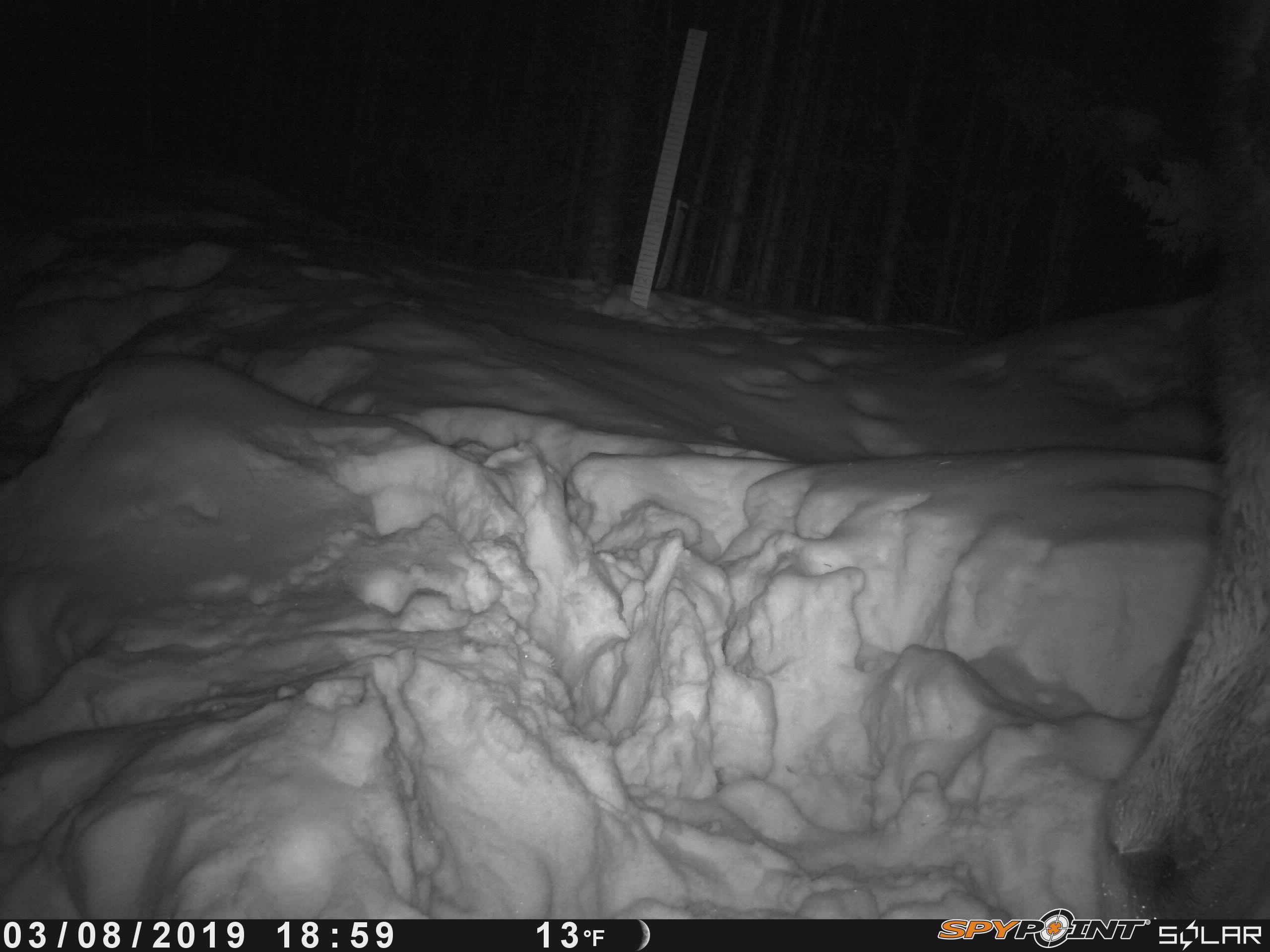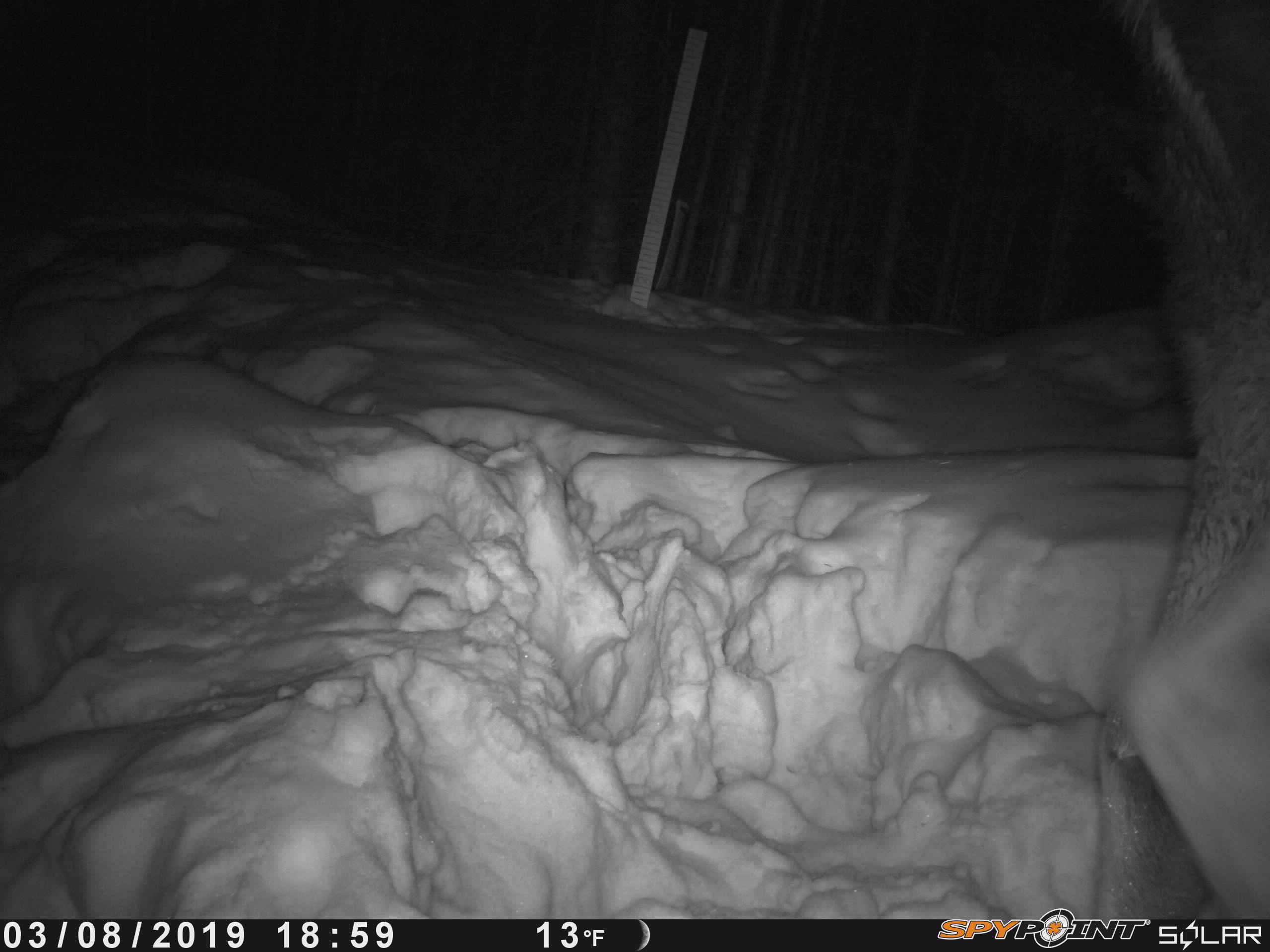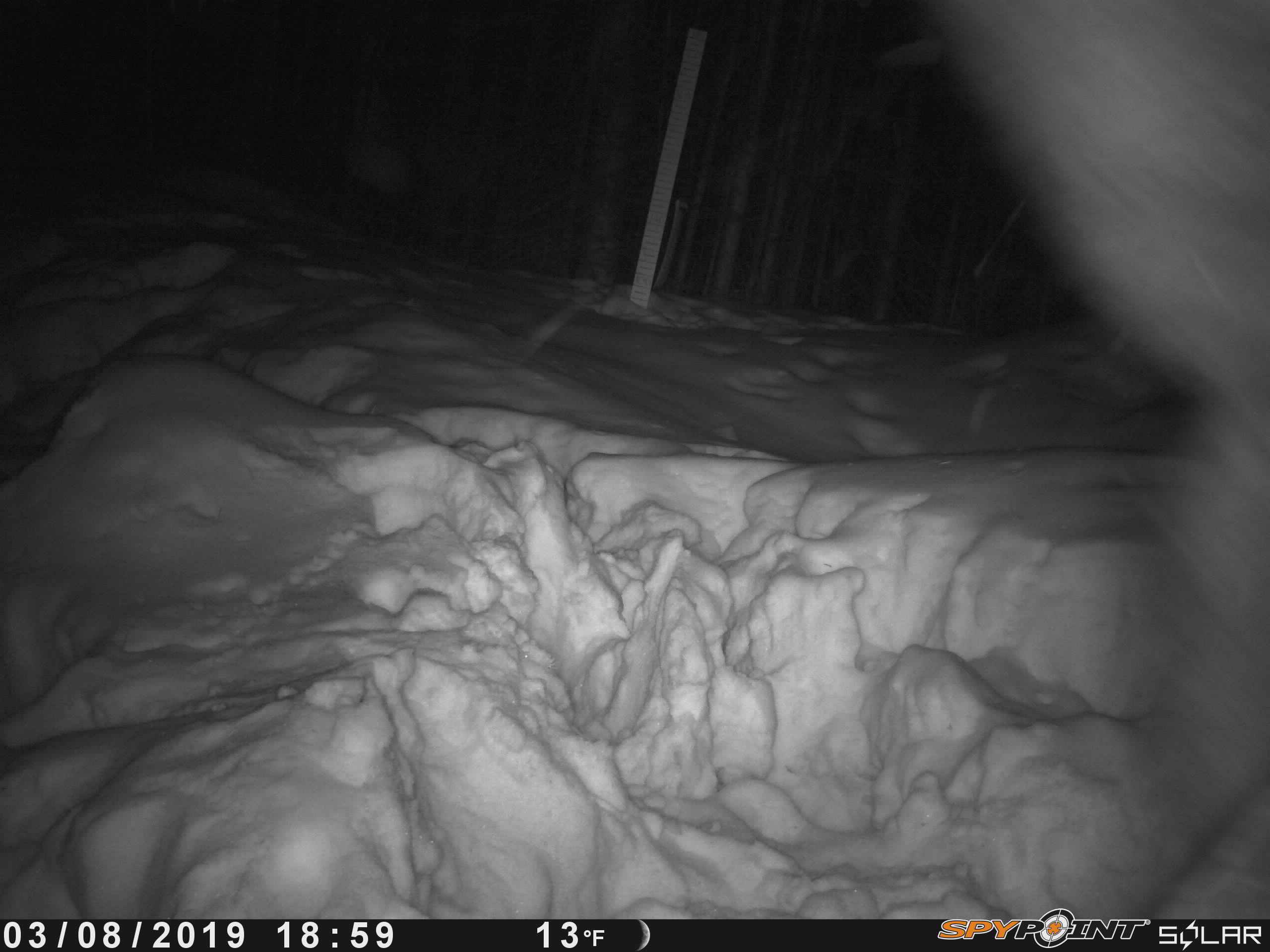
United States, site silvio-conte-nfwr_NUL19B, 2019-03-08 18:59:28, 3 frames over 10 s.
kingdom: Animalia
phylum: Chordata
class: Mammalia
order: Artiodactyla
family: Cervidae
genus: Alces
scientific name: Alces alces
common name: moose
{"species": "moose (Alces alces)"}